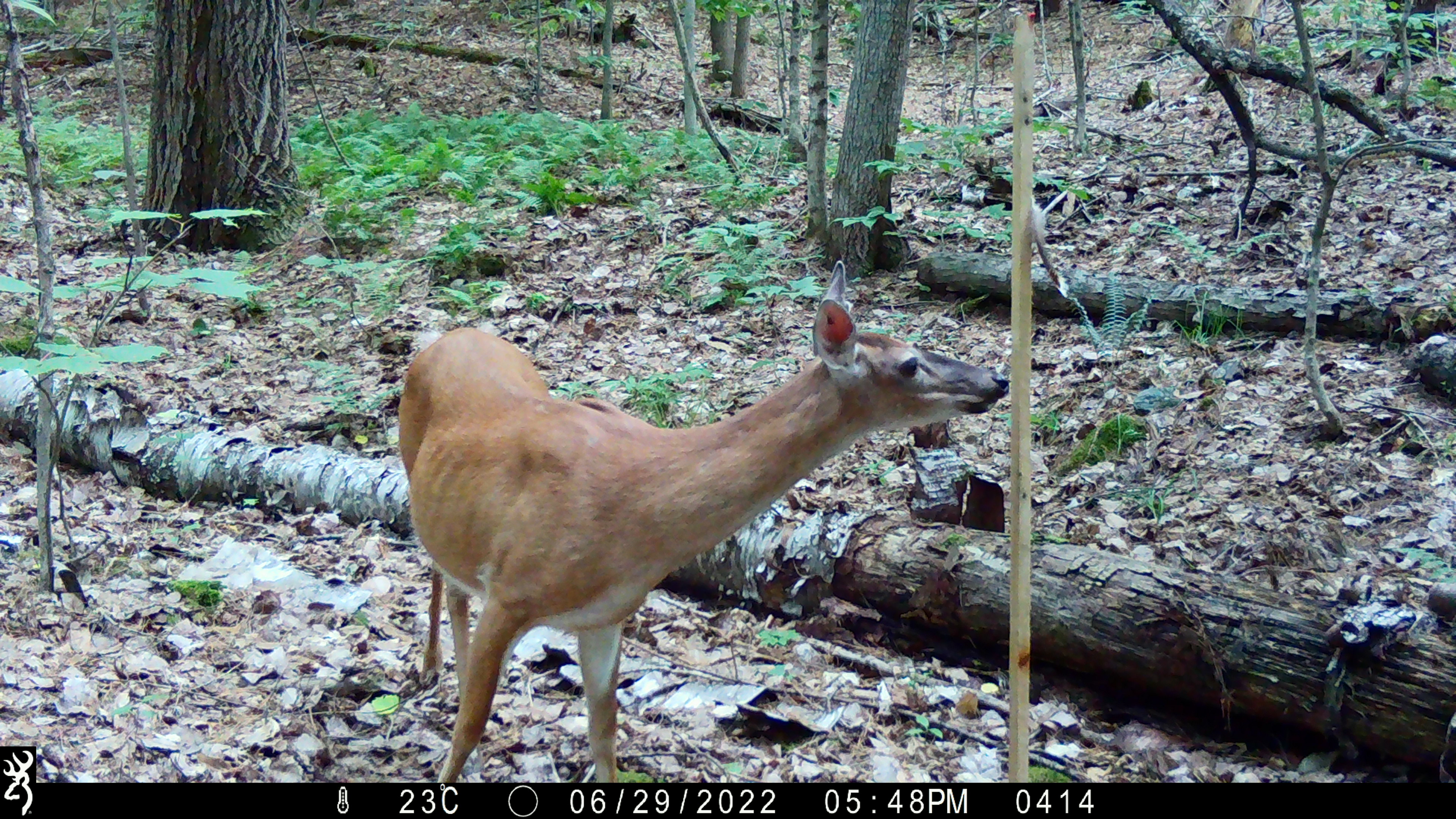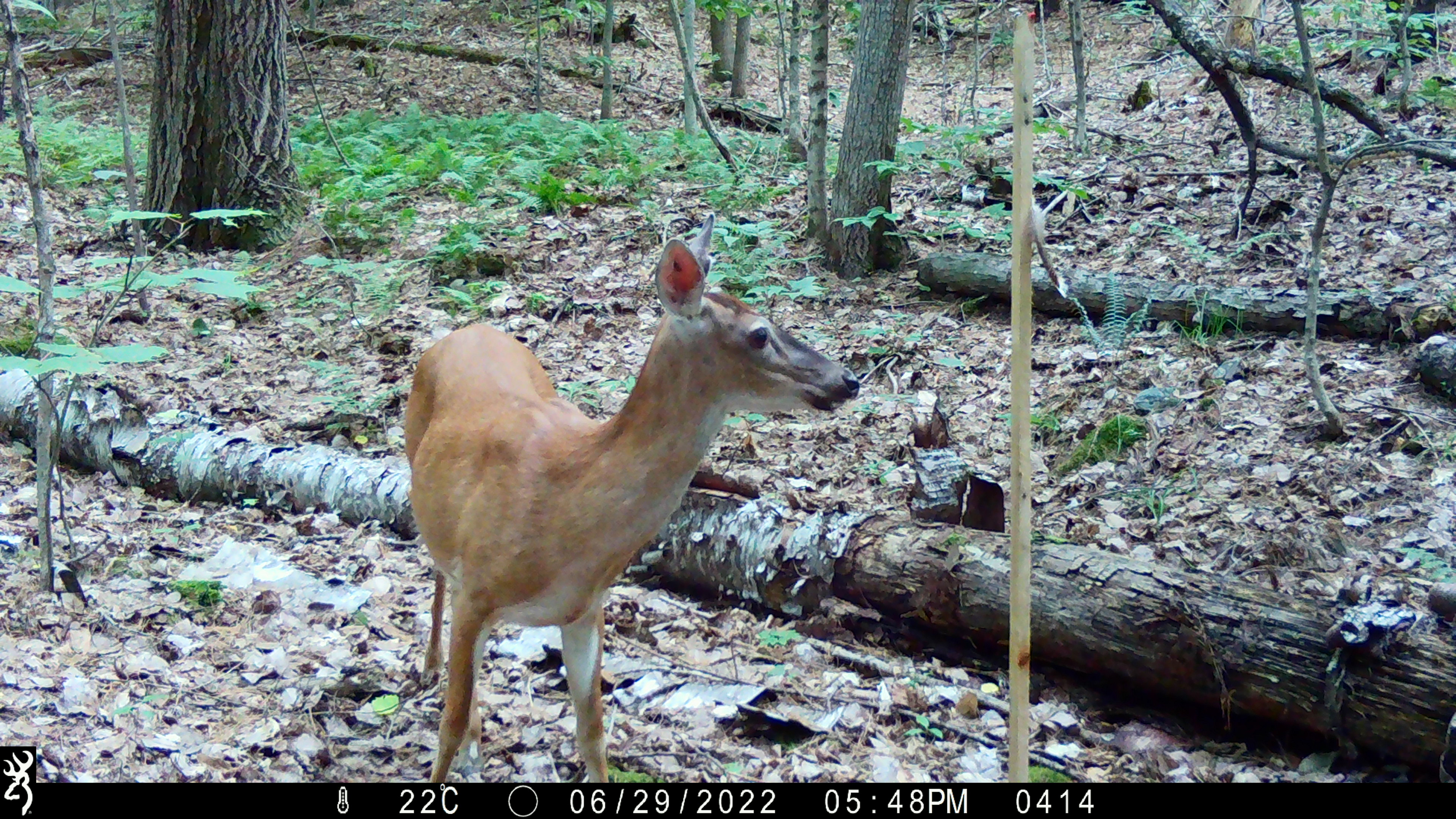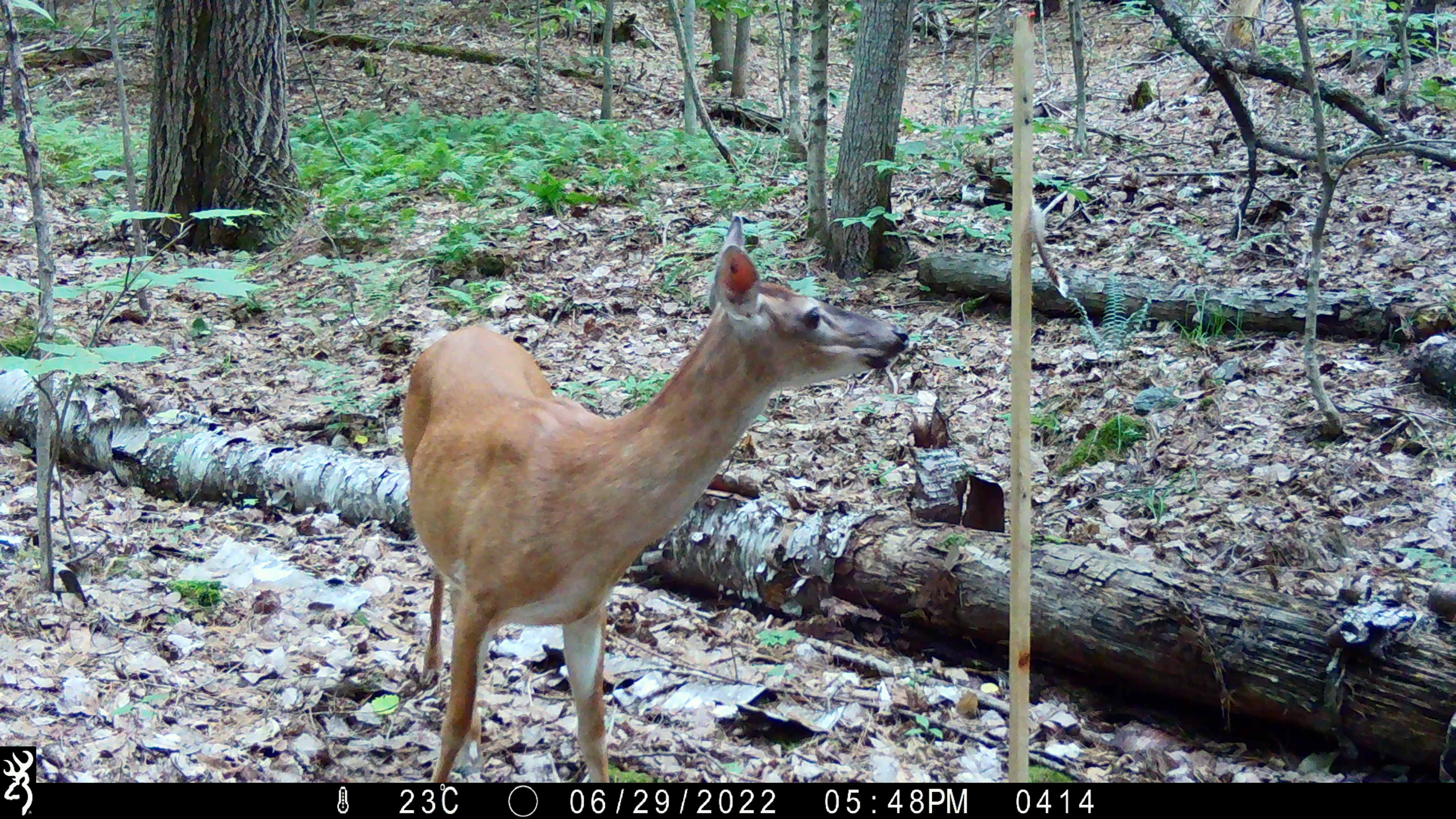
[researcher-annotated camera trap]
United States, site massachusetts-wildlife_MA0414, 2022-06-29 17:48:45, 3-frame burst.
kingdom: Animalia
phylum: Chordata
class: Mammalia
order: Artiodactyla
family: Cervidae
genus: Odocoileus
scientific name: Odocoileus virginianus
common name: white-tailed deer